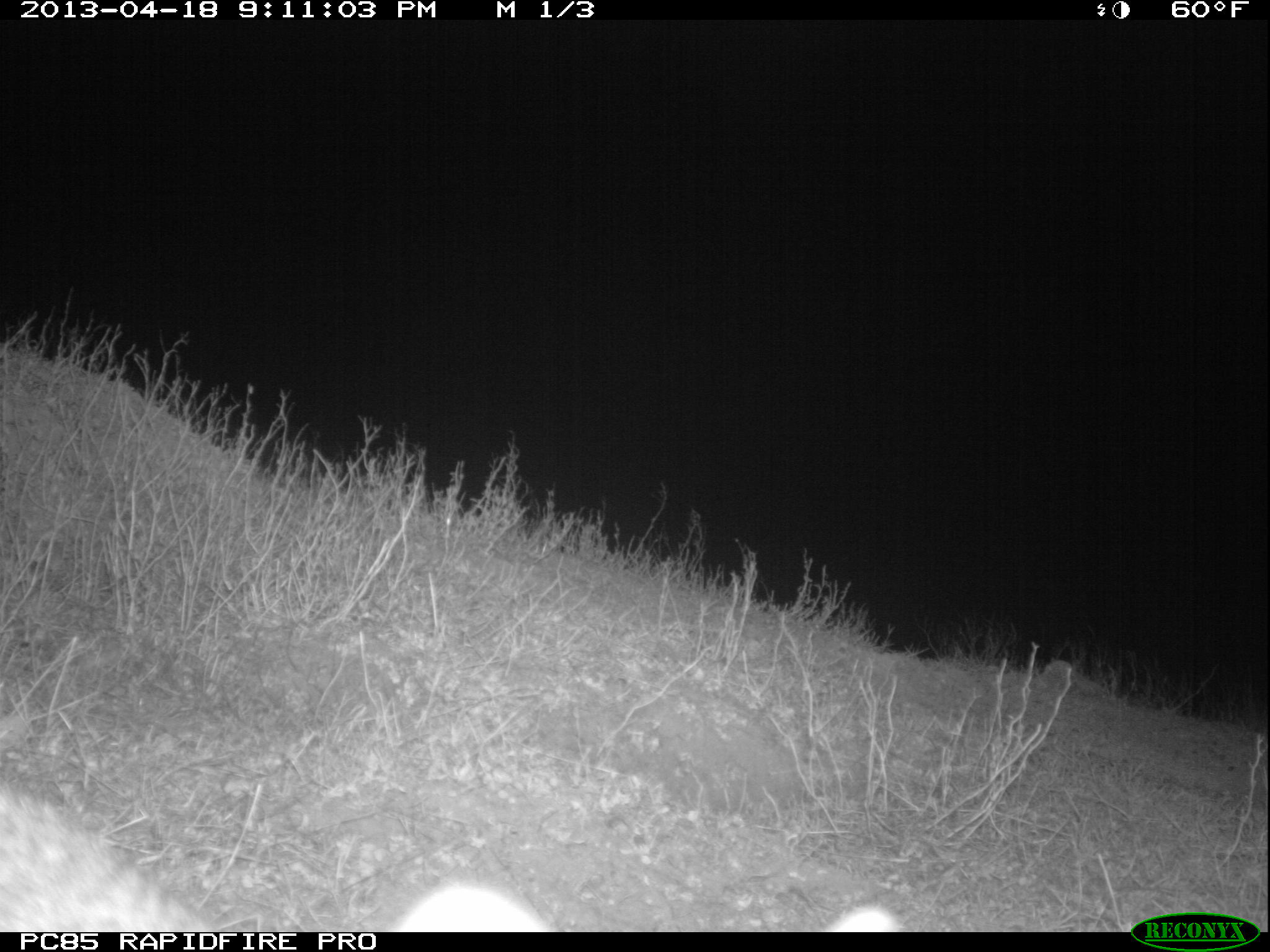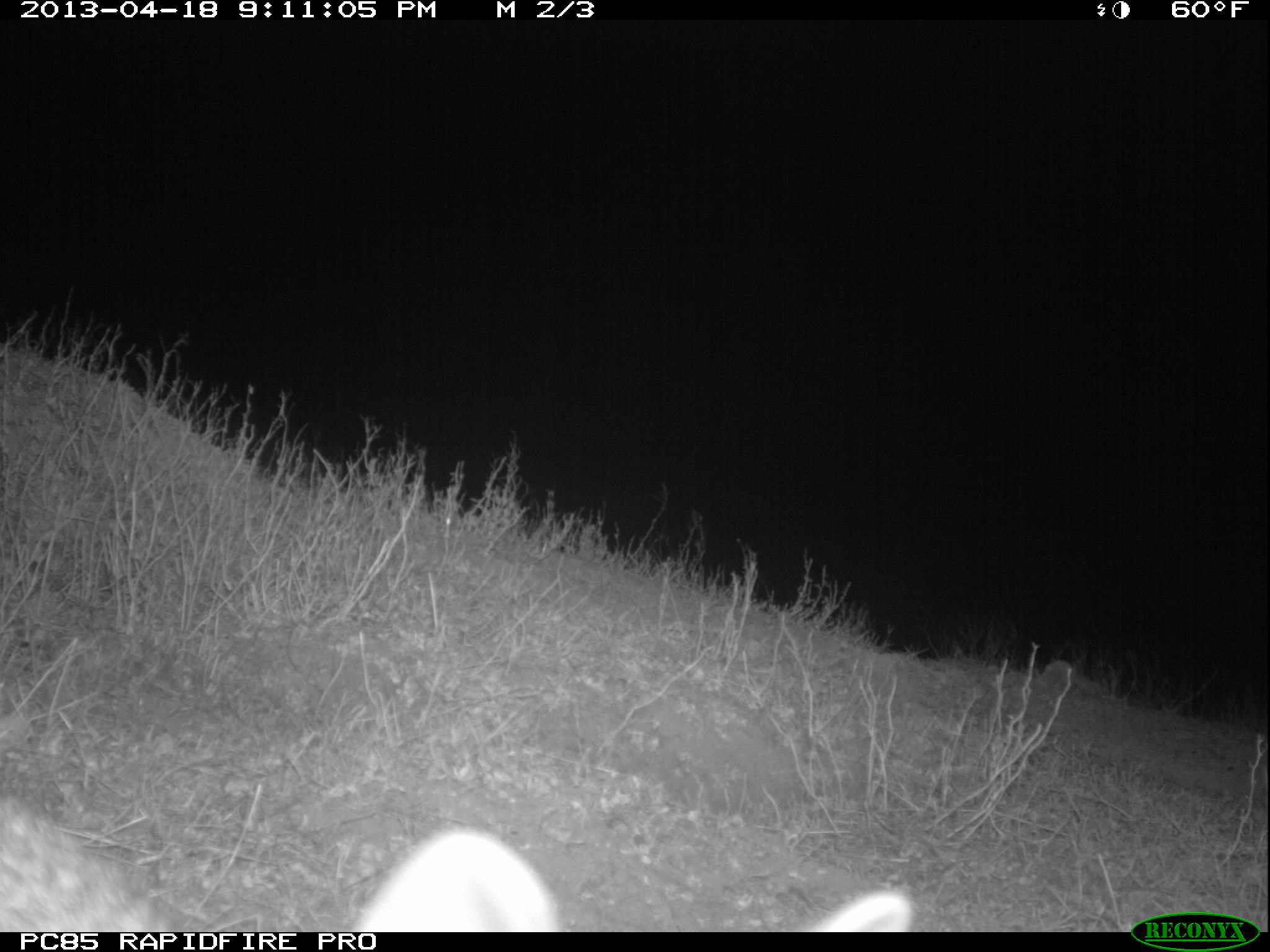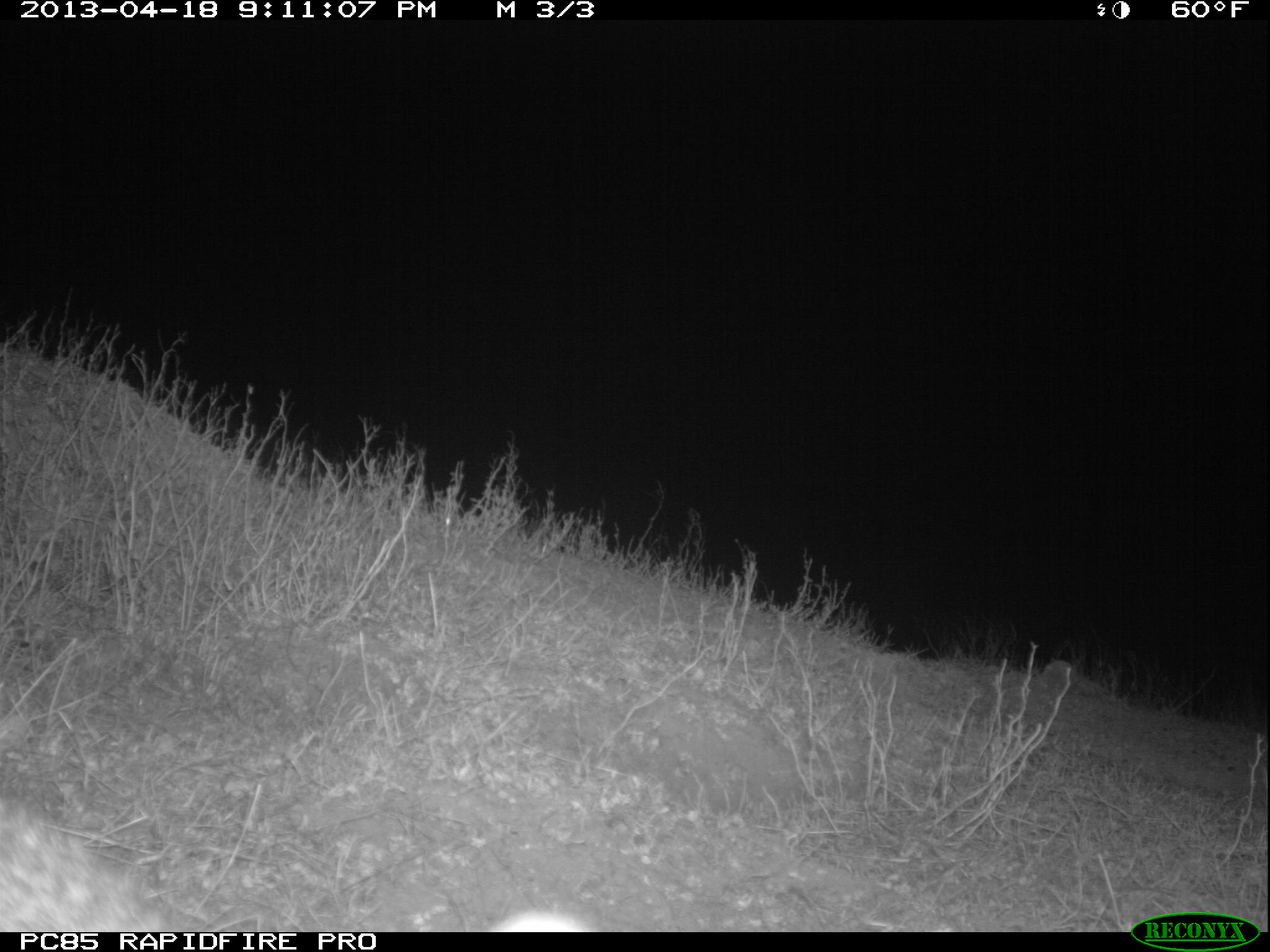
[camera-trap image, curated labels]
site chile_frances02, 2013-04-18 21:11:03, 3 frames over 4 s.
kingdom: Animalia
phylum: Chordata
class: Mammalia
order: Lagomorpha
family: Leporidae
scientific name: Leporidae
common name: rabbits and hares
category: rabbit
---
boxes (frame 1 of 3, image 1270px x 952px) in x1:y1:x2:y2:
rabbit: 0:747:913:931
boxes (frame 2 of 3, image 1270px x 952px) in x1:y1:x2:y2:
rabbit: 0:758:916:932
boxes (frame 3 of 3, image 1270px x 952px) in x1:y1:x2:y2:
rabbit: 0:783:632:929